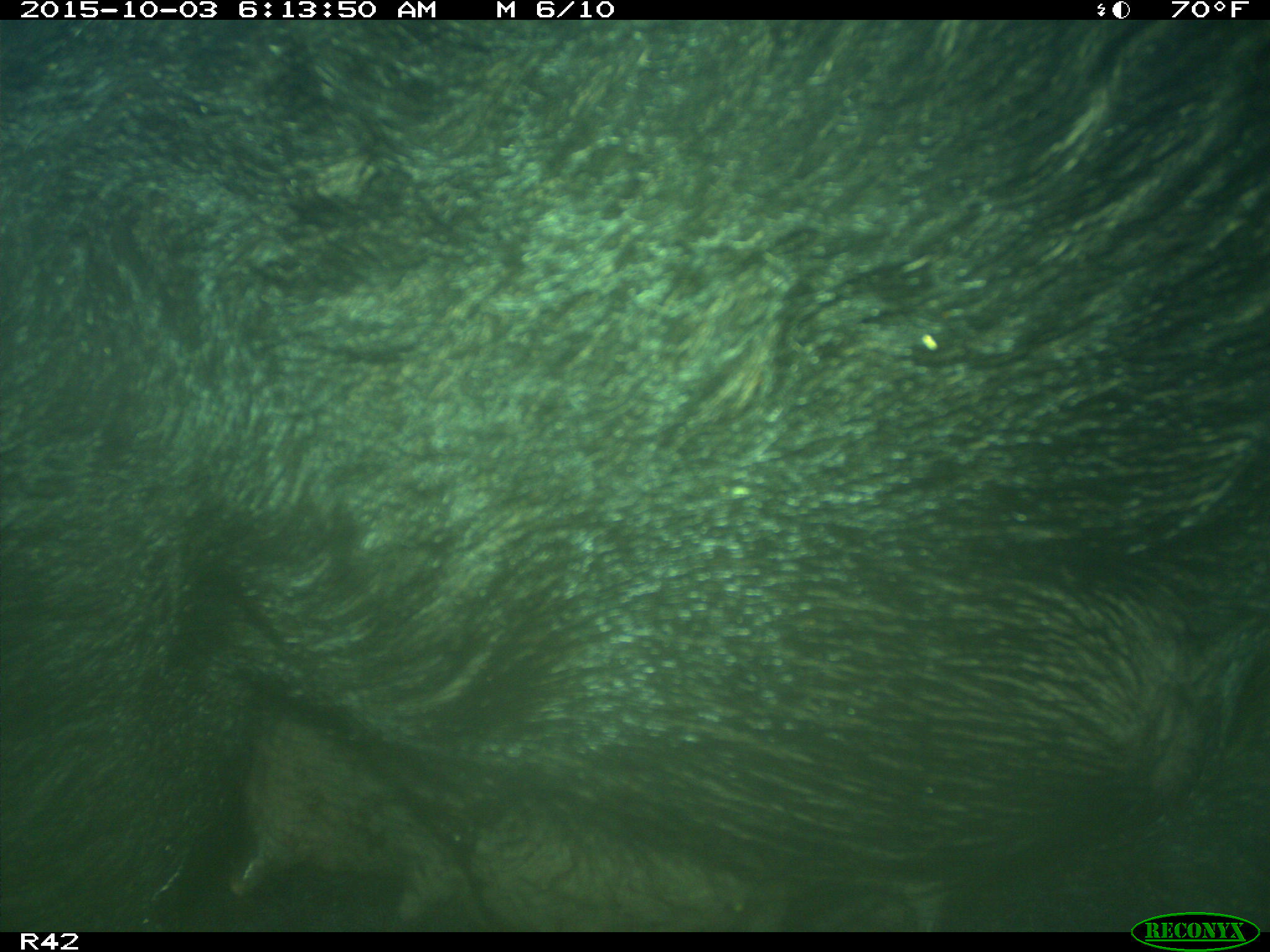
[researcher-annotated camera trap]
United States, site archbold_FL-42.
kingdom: Animalia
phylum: Chordata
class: Mammalia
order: Artiodactyla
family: Suidae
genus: Sus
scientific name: Sus scrofa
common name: wild boar